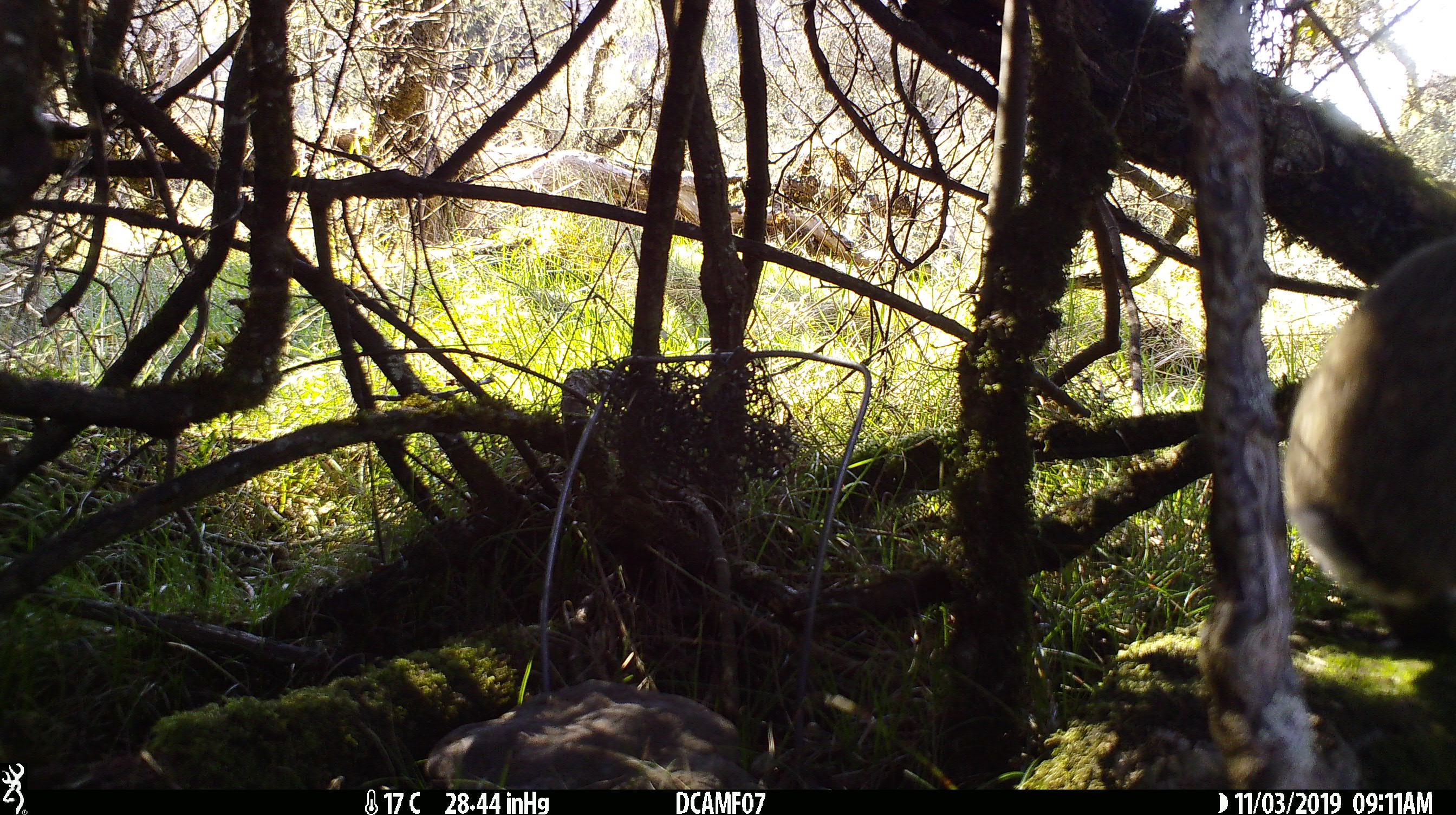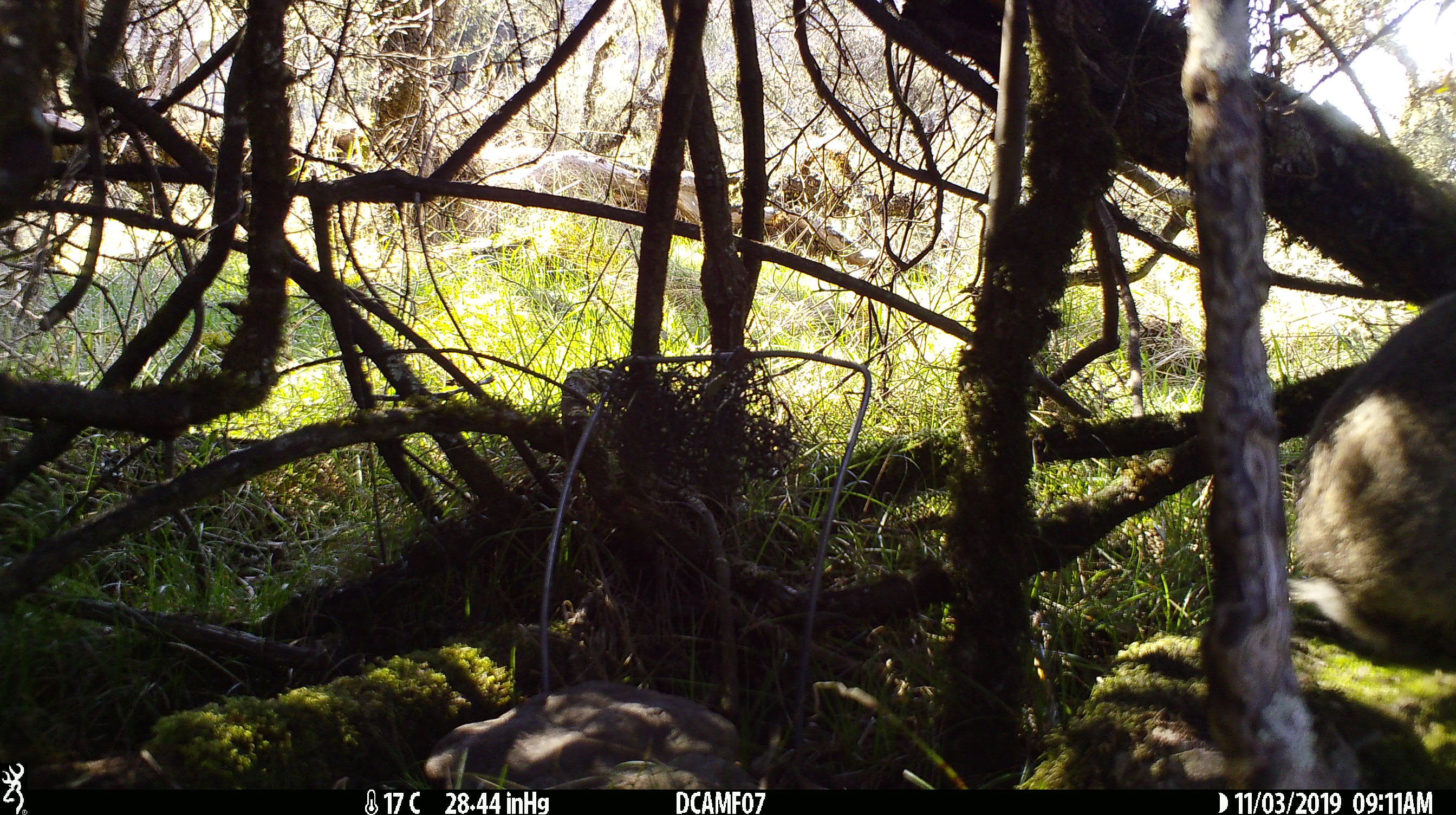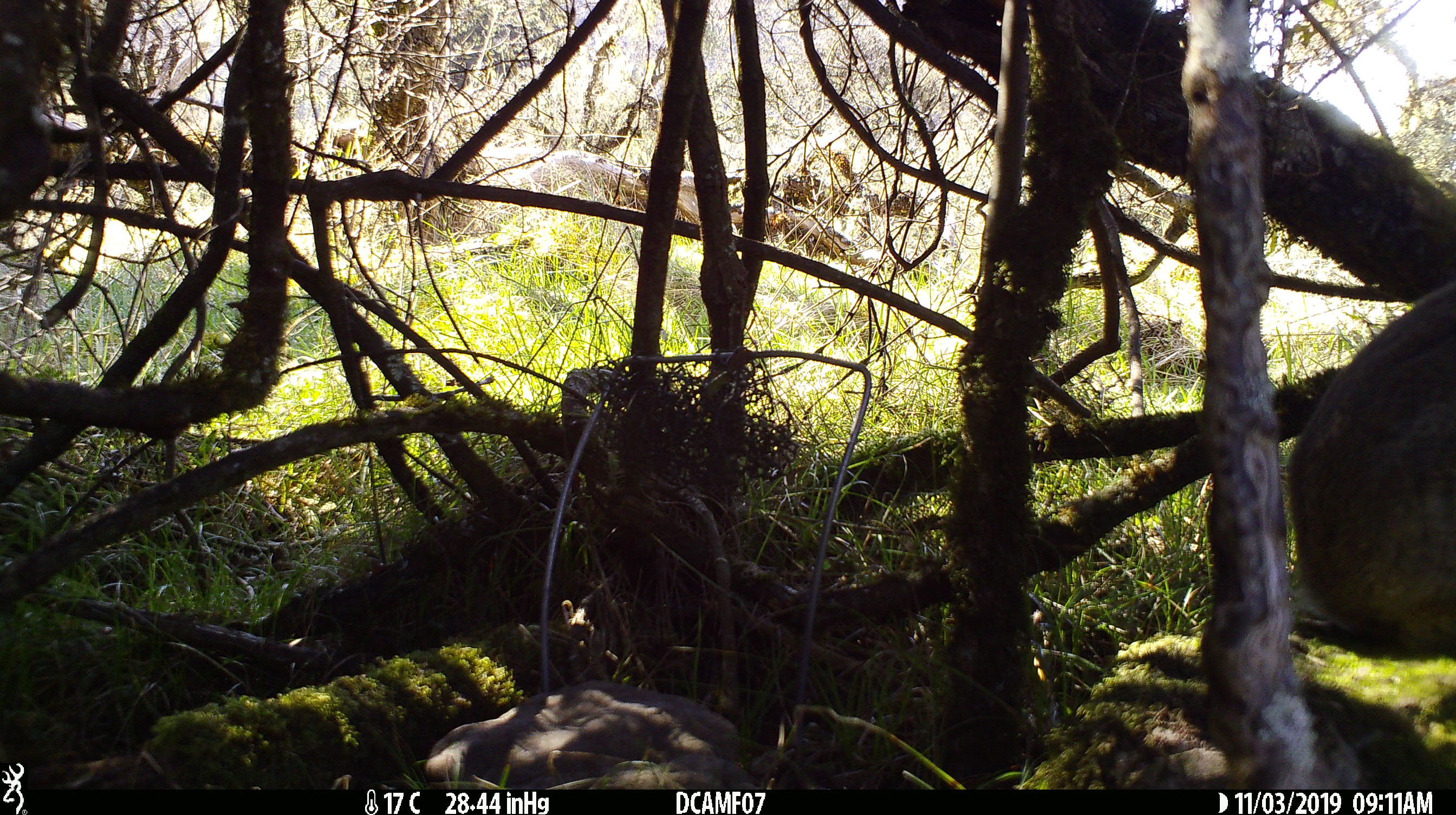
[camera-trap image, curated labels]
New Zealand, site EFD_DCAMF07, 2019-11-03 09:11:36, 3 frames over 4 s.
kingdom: Animalia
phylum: Chordata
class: Mammalia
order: Lagomorpha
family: Leporidae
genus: Oryctolagus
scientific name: Oryctolagus cuniculus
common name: european rabbit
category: rabbit